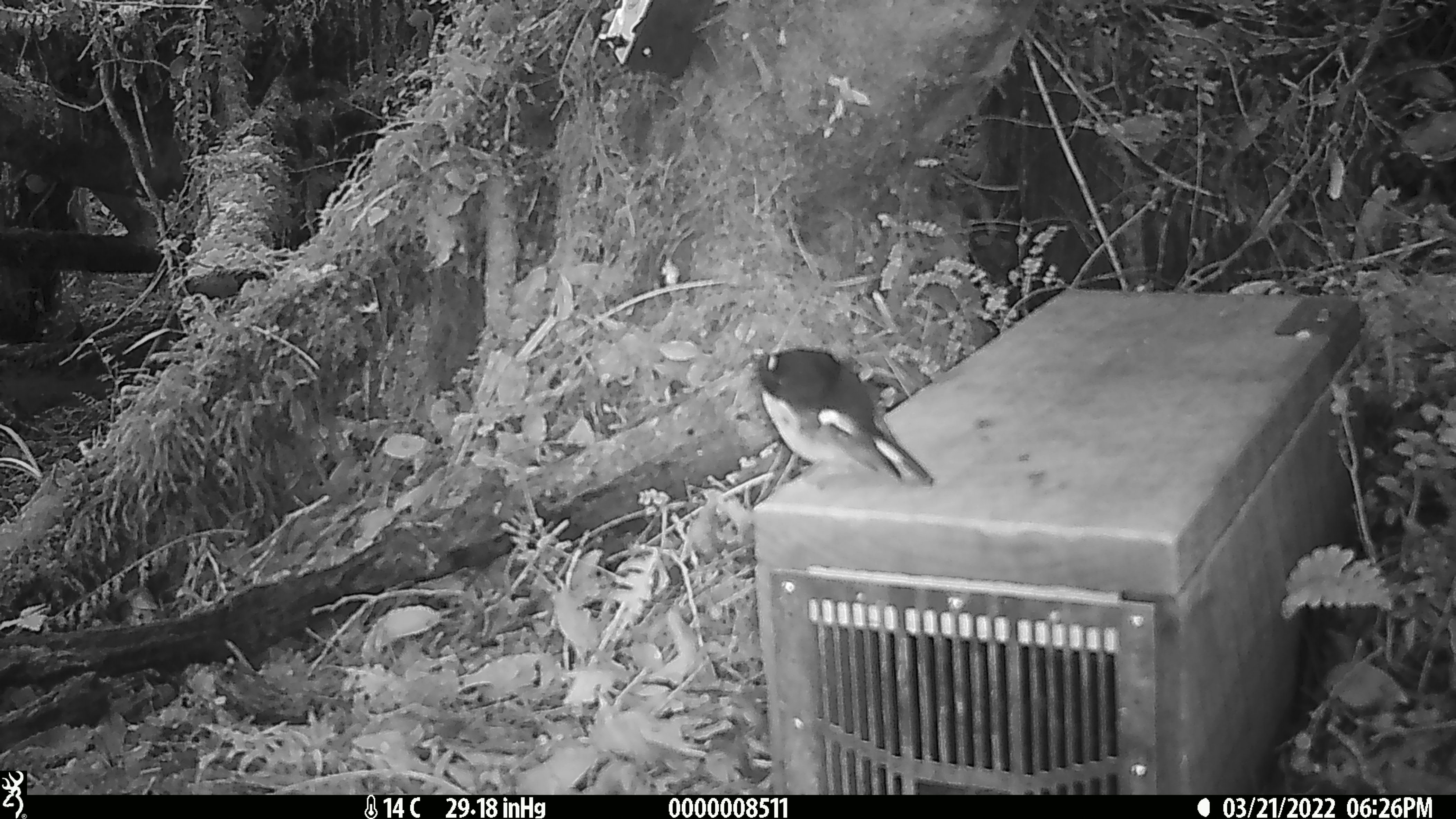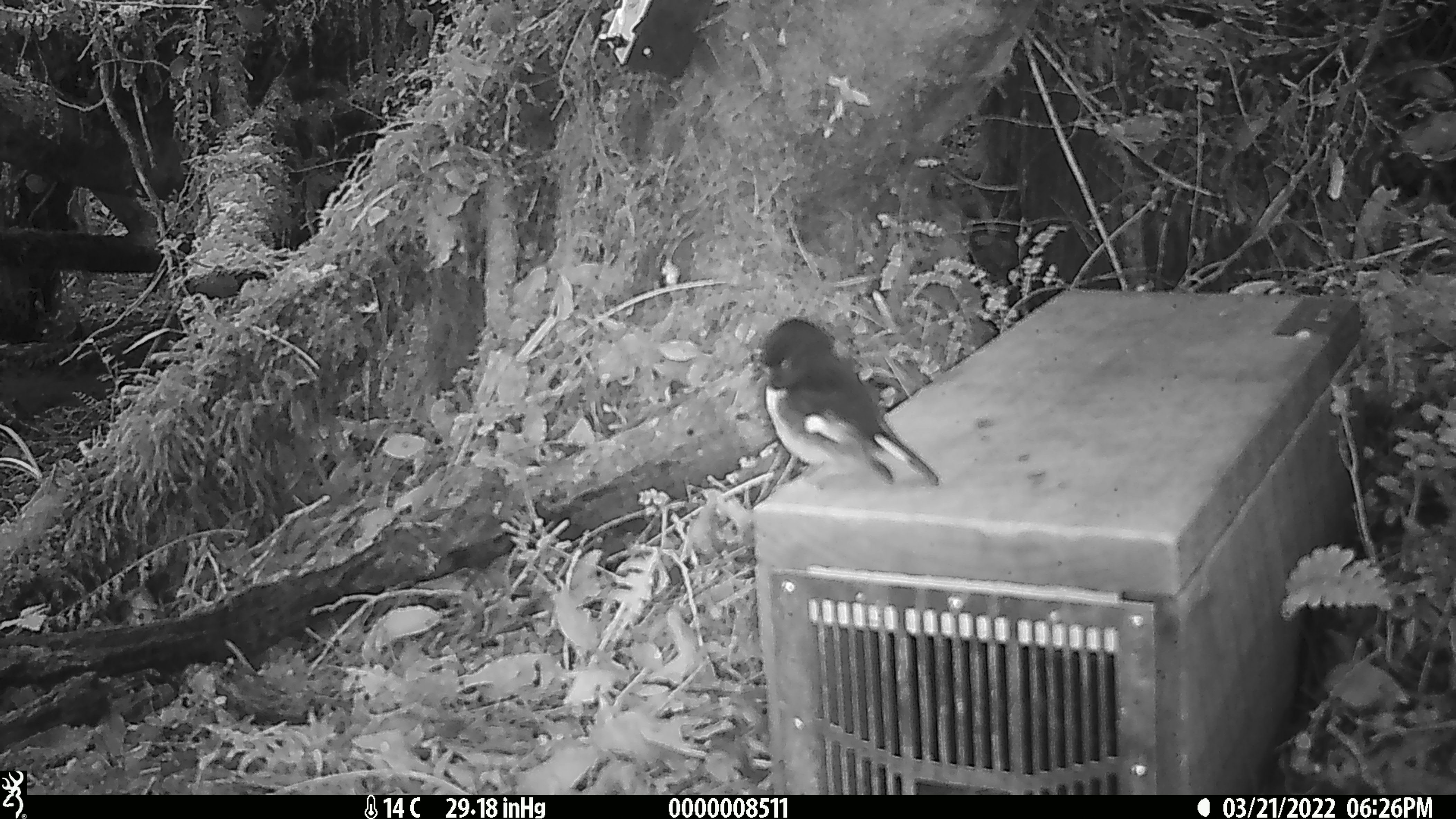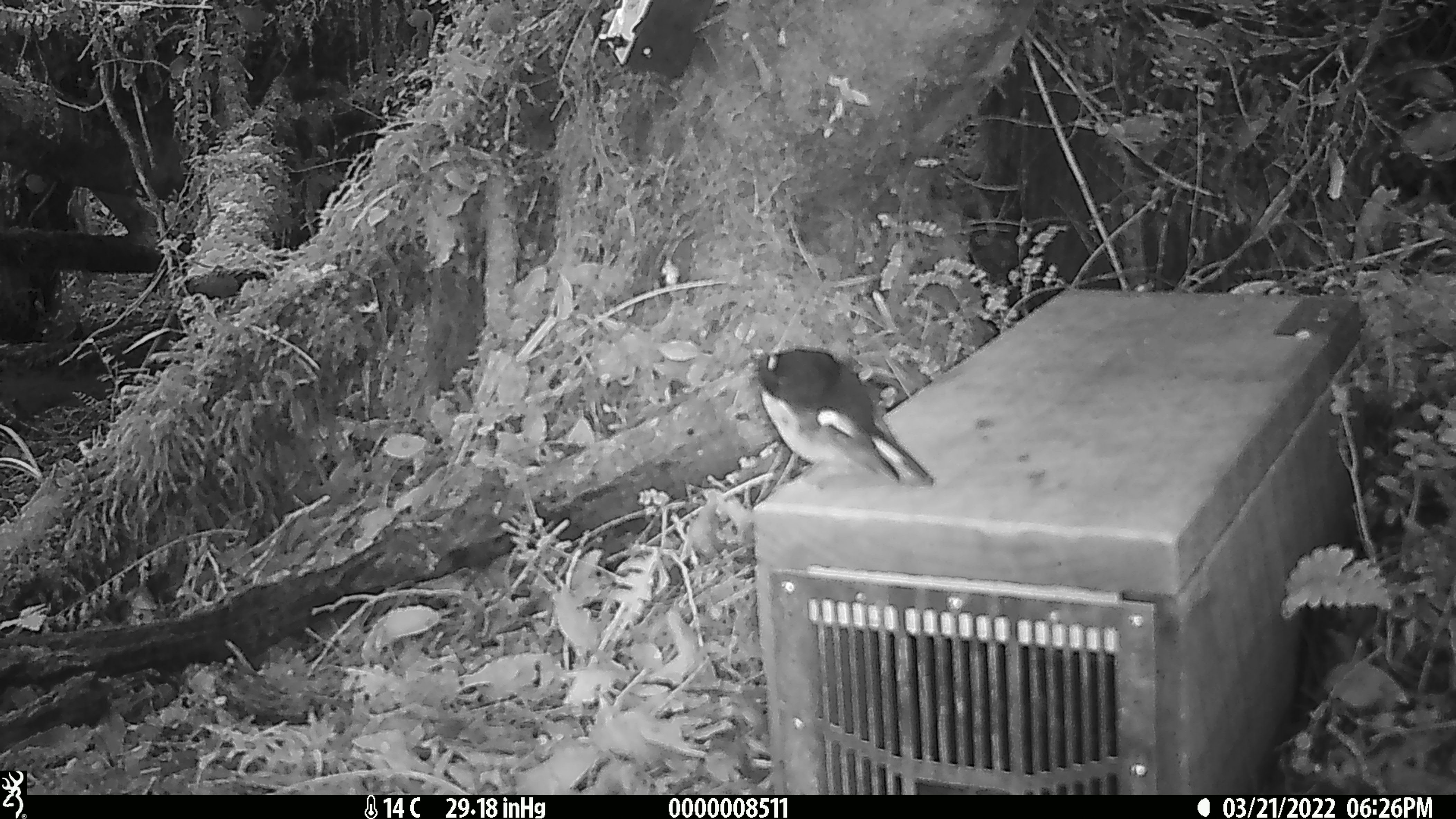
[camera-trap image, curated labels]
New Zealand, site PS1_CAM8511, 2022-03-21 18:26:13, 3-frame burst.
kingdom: Animalia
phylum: Chordata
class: Aves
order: Passeriformes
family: Petroicidae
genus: Petroica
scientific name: Petroica macrocephala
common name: tomtit